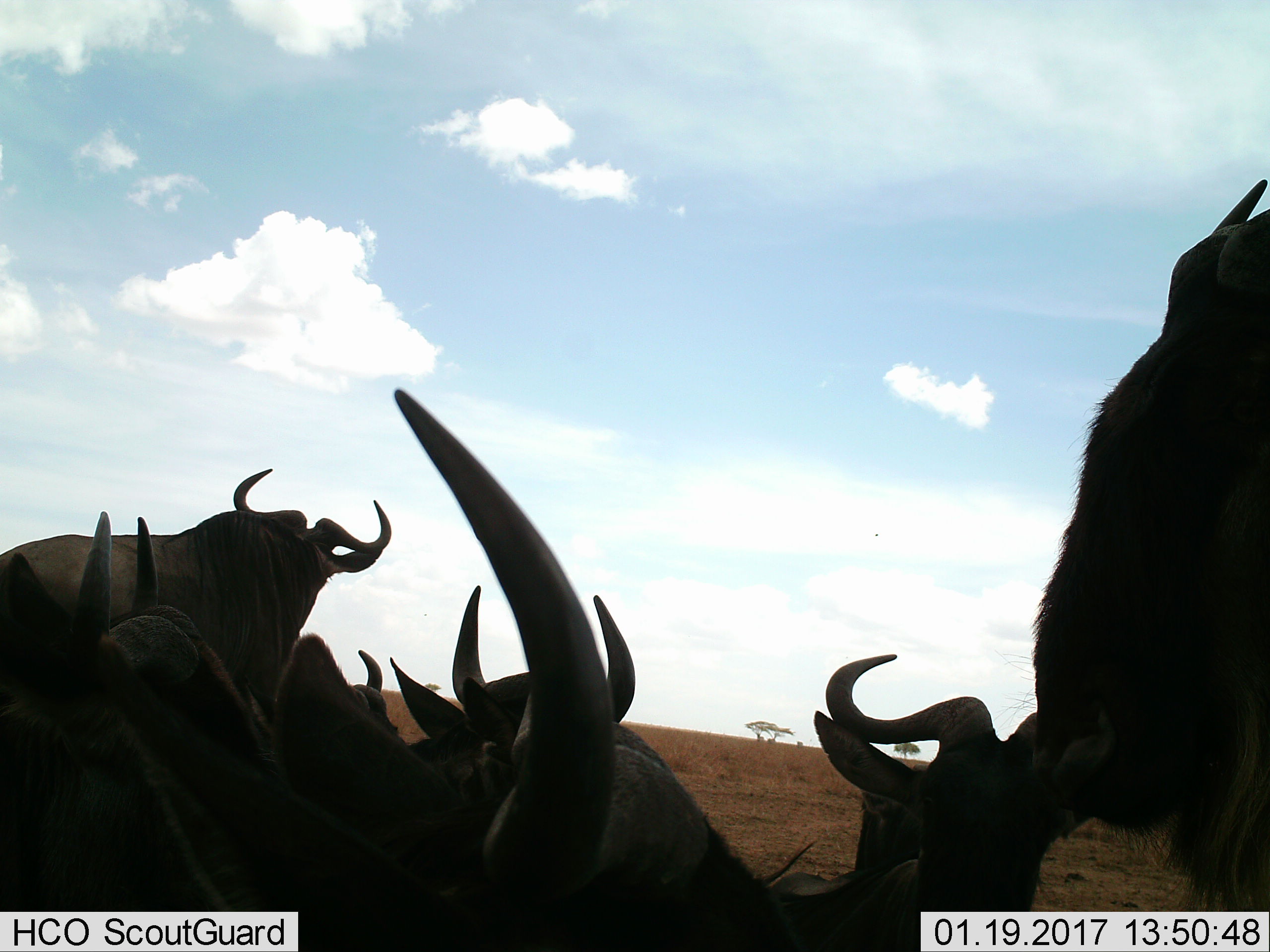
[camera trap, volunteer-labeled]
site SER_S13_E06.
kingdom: Animalia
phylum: Chordata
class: Mammalia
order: Artiodactyla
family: Bovidae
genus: Connochaetes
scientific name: Connochaetes taurinus taurinus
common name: blue wildebeest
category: wildebeestblue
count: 7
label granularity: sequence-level